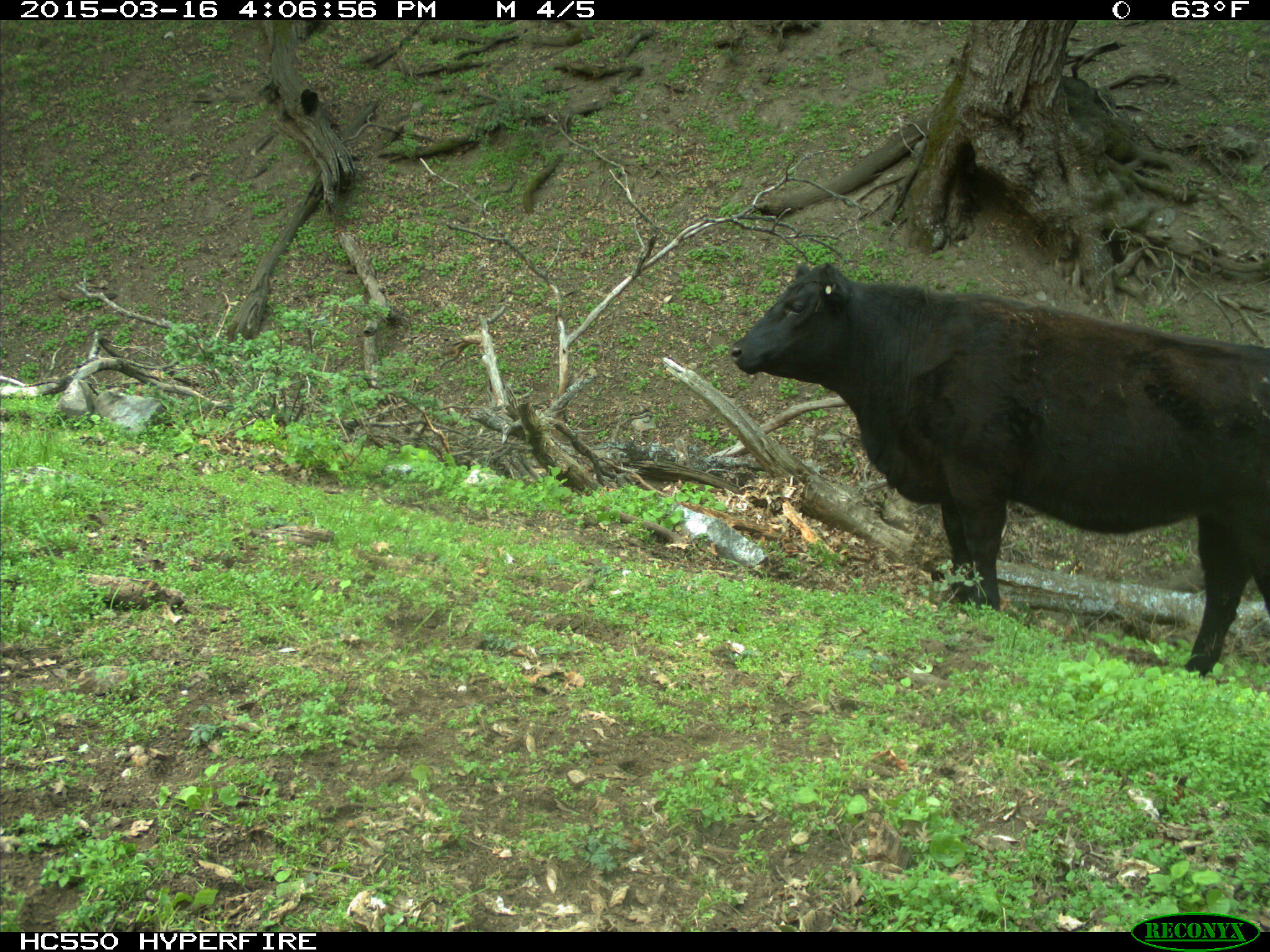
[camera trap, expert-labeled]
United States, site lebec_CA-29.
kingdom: Animalia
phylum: Chordata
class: Mammalia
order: Artiodactyla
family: Bovidae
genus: Bos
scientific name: Bos taurus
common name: domestic cow